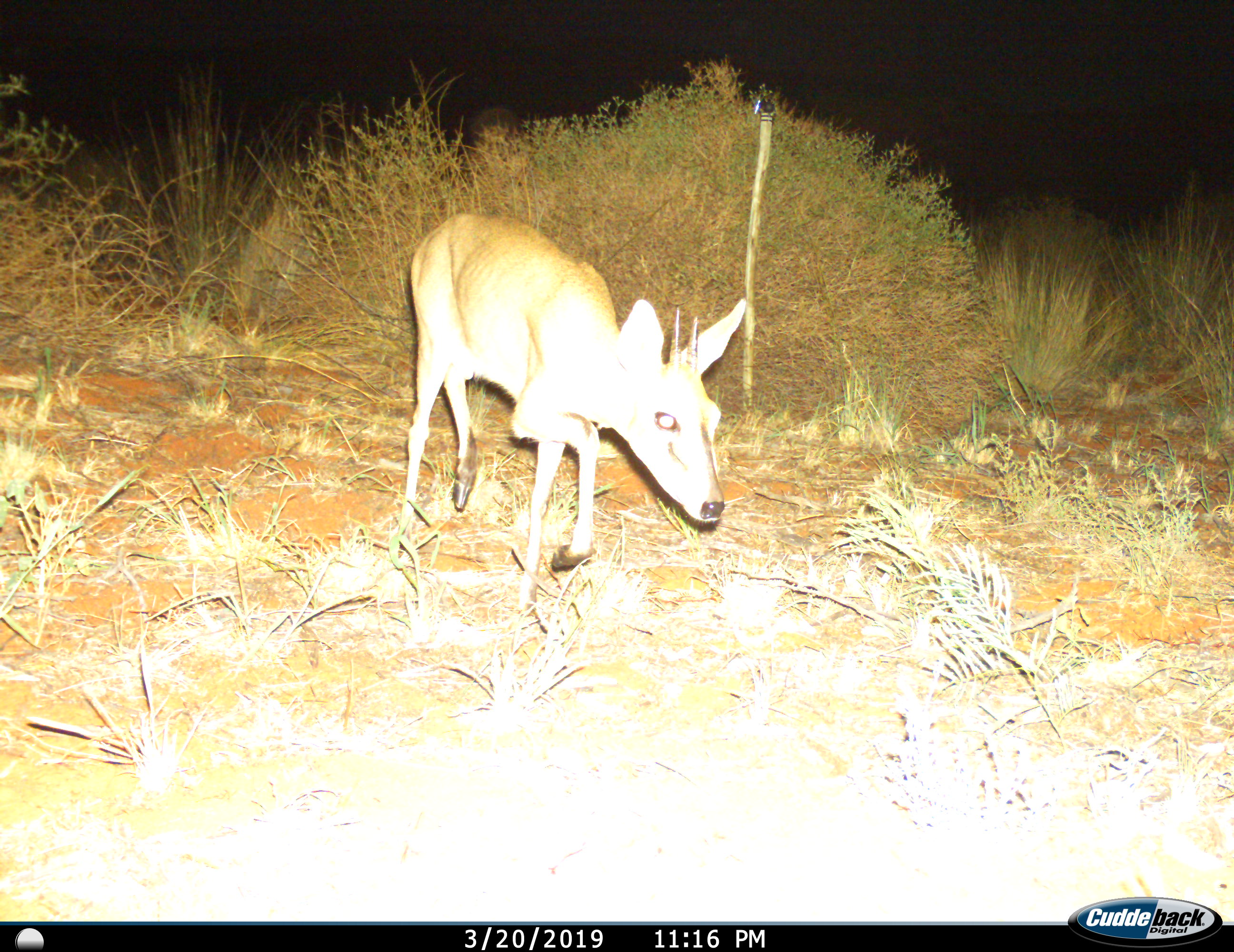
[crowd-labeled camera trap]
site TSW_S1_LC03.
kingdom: Animalia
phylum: Chordata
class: Mammalia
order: Artiodactyla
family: Bovidae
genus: Sylvicapra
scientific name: Sylvicapra grimmia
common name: common duiker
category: duikercommongrey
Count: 1.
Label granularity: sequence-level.